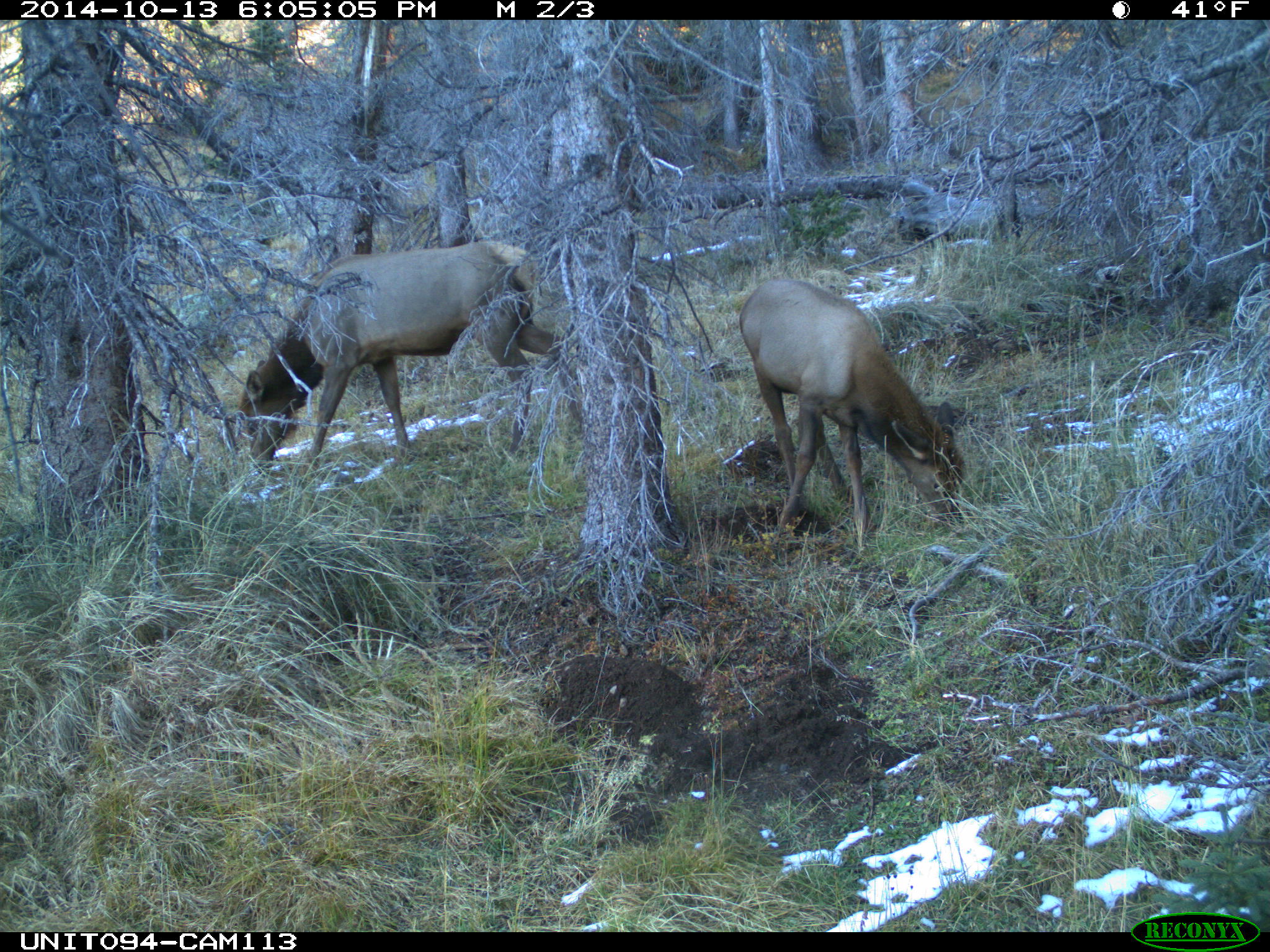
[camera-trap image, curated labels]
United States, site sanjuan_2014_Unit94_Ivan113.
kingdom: Animalia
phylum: Chordata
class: Mammalia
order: Artiodactyla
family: Cervidae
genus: Cervus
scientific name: Cervus elaphus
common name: red deer